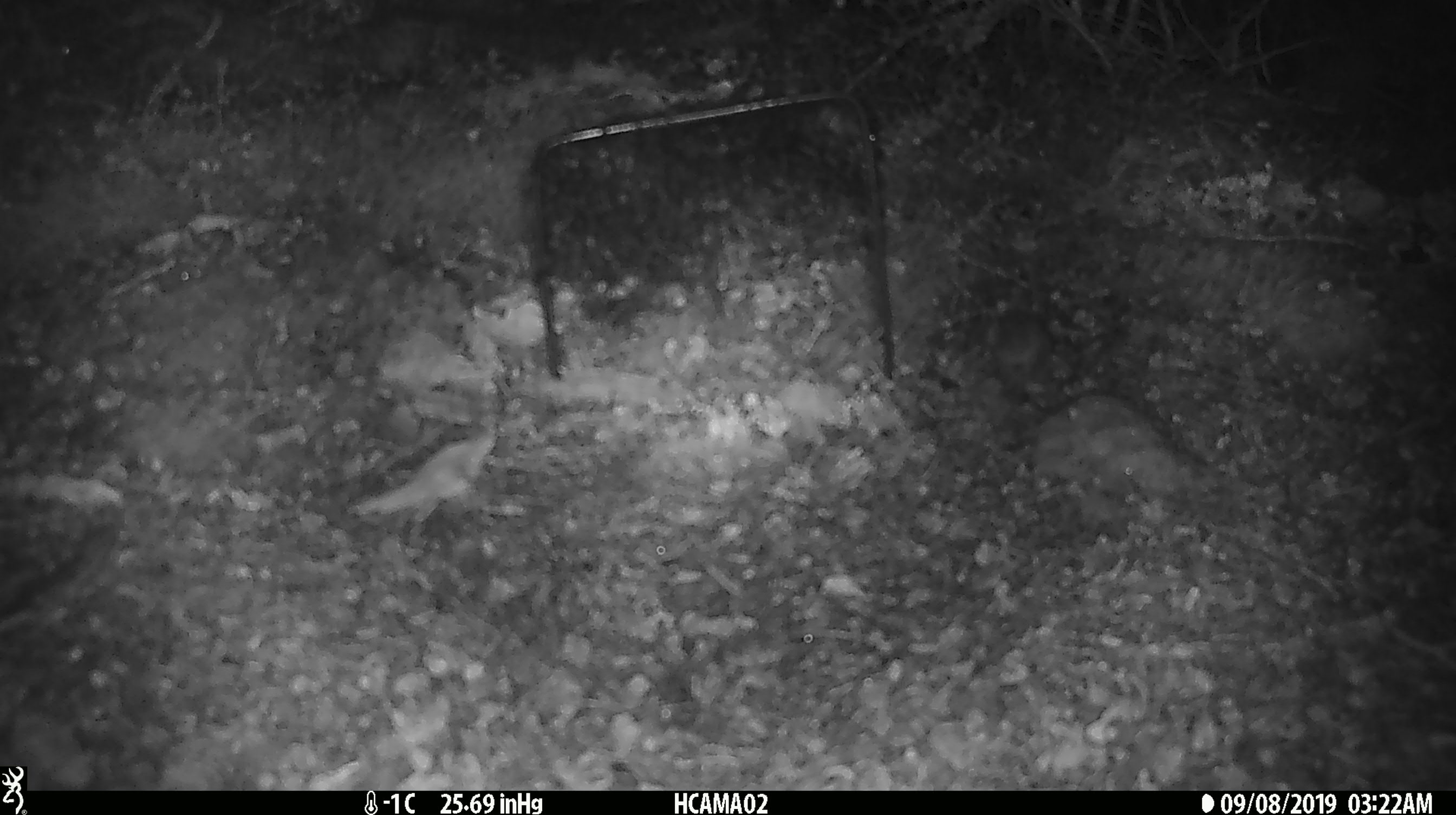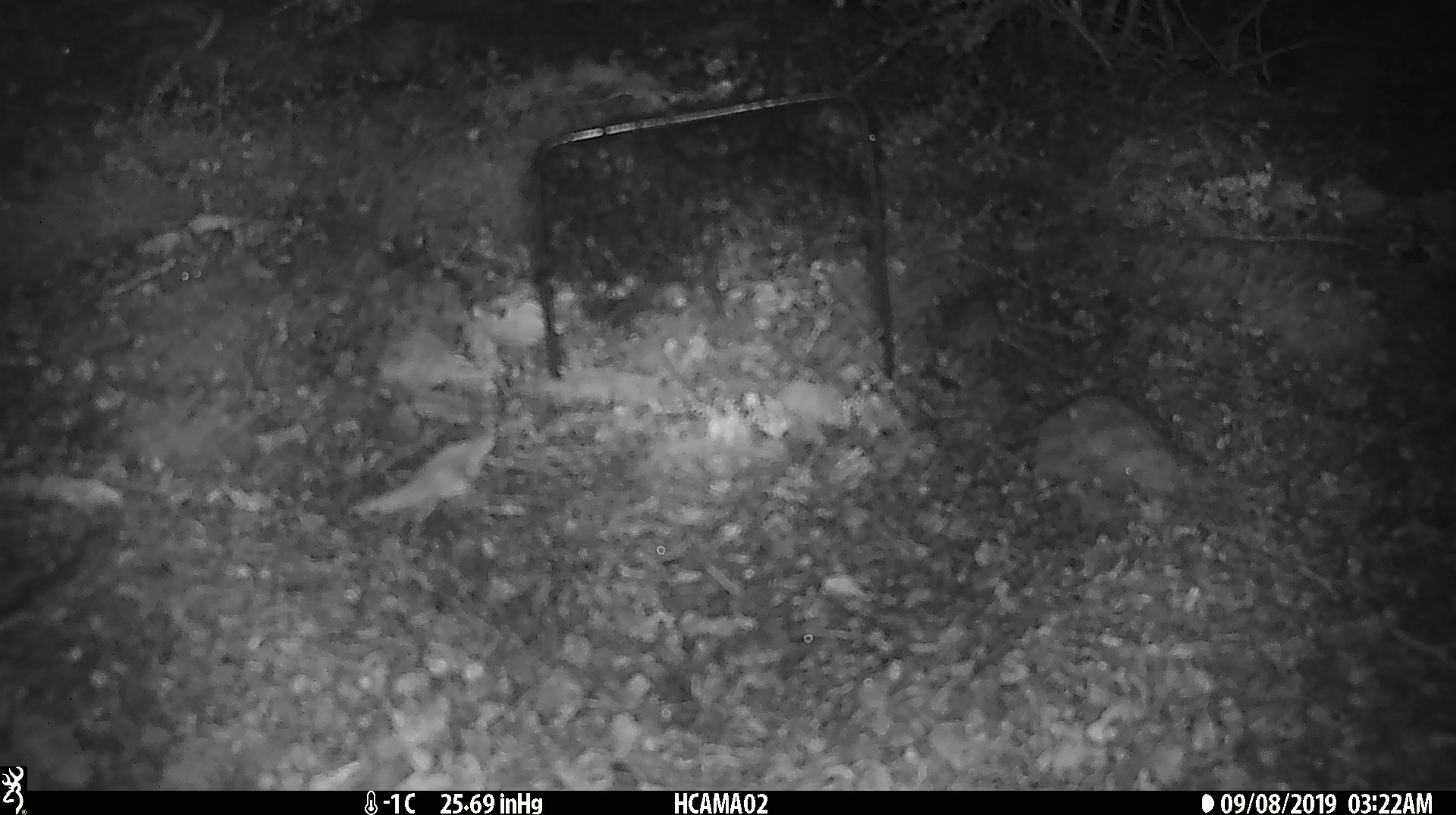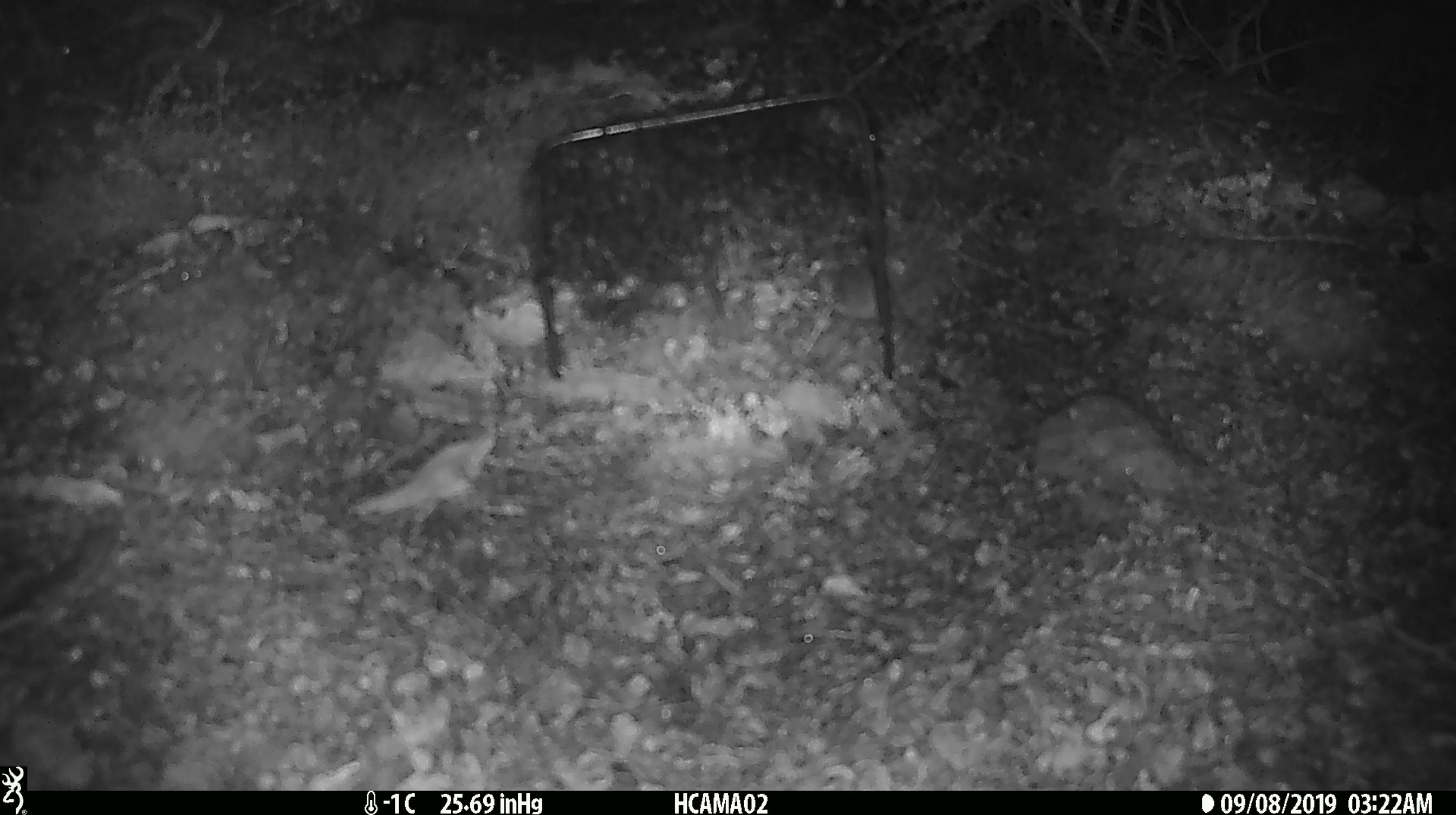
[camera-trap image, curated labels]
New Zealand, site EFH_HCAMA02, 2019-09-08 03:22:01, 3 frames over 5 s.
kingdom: Animalia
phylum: Chordata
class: Mammalia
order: Rodentia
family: Muridae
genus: Mus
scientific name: Mus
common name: mouse